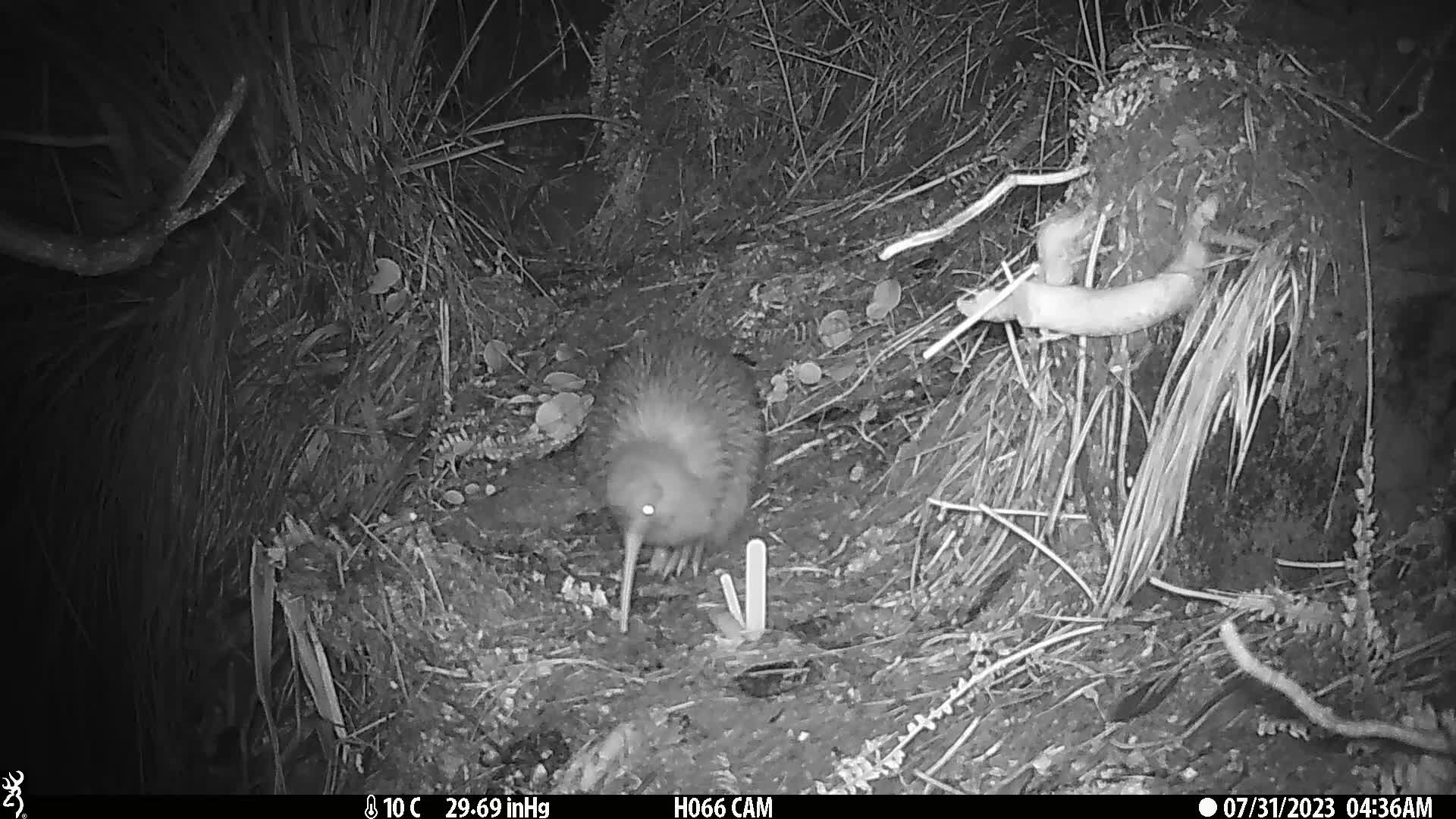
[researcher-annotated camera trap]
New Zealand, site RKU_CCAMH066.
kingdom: Animalia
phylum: Chordata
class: Aves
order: Apterygiformes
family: Apterygidae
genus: Apteryx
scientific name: Apteryx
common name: kiwi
Kiwi (Apteryx).